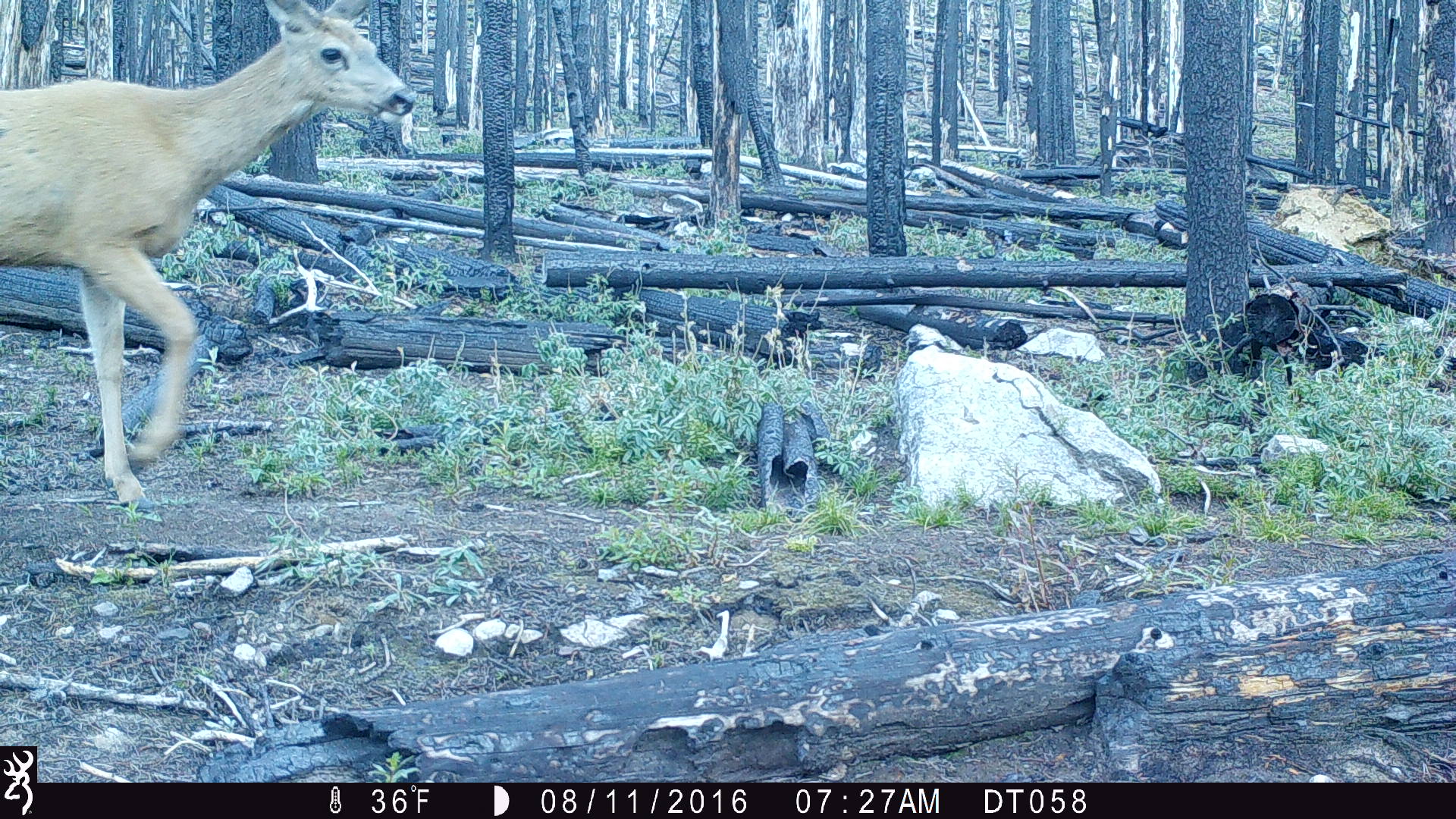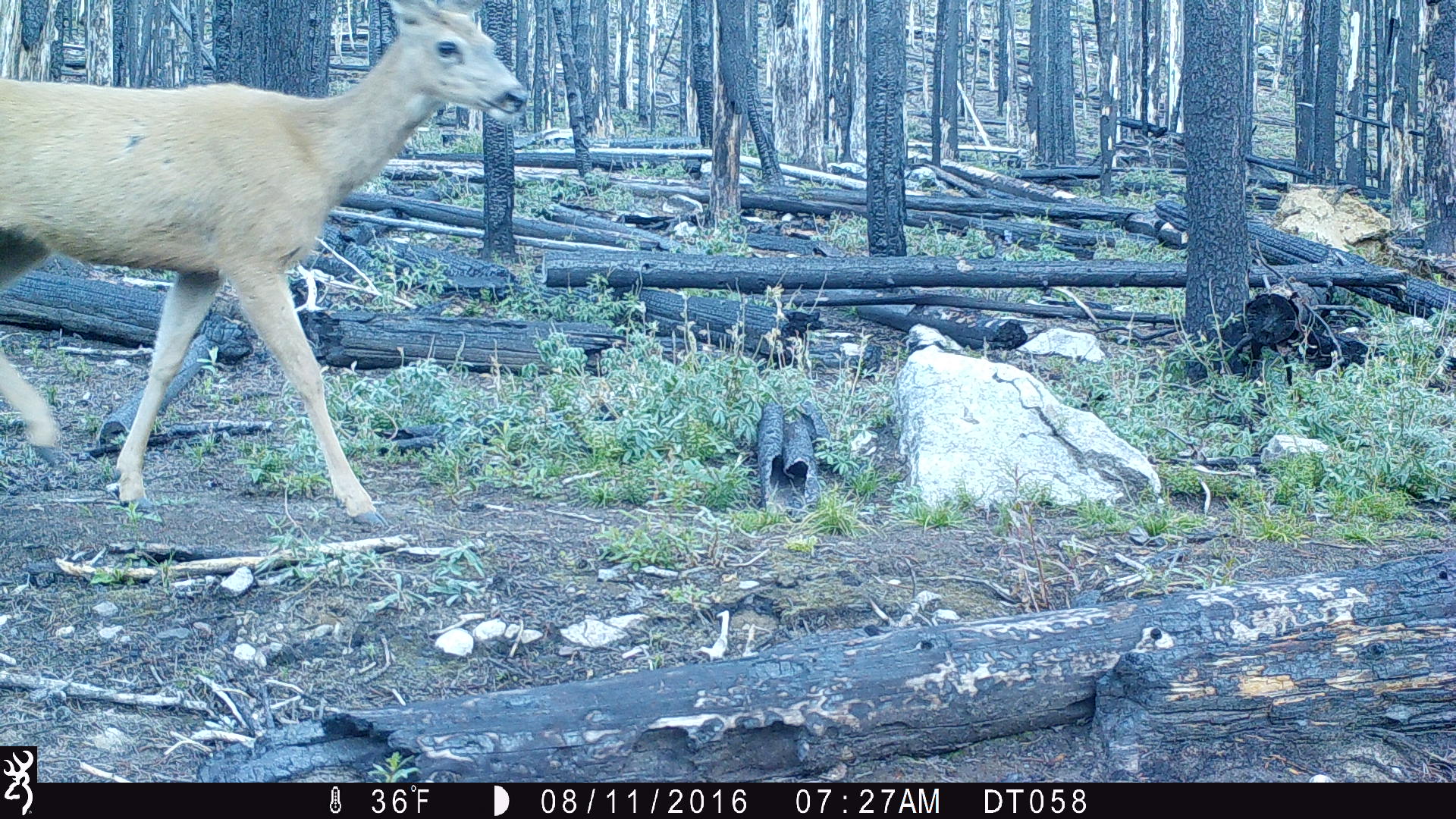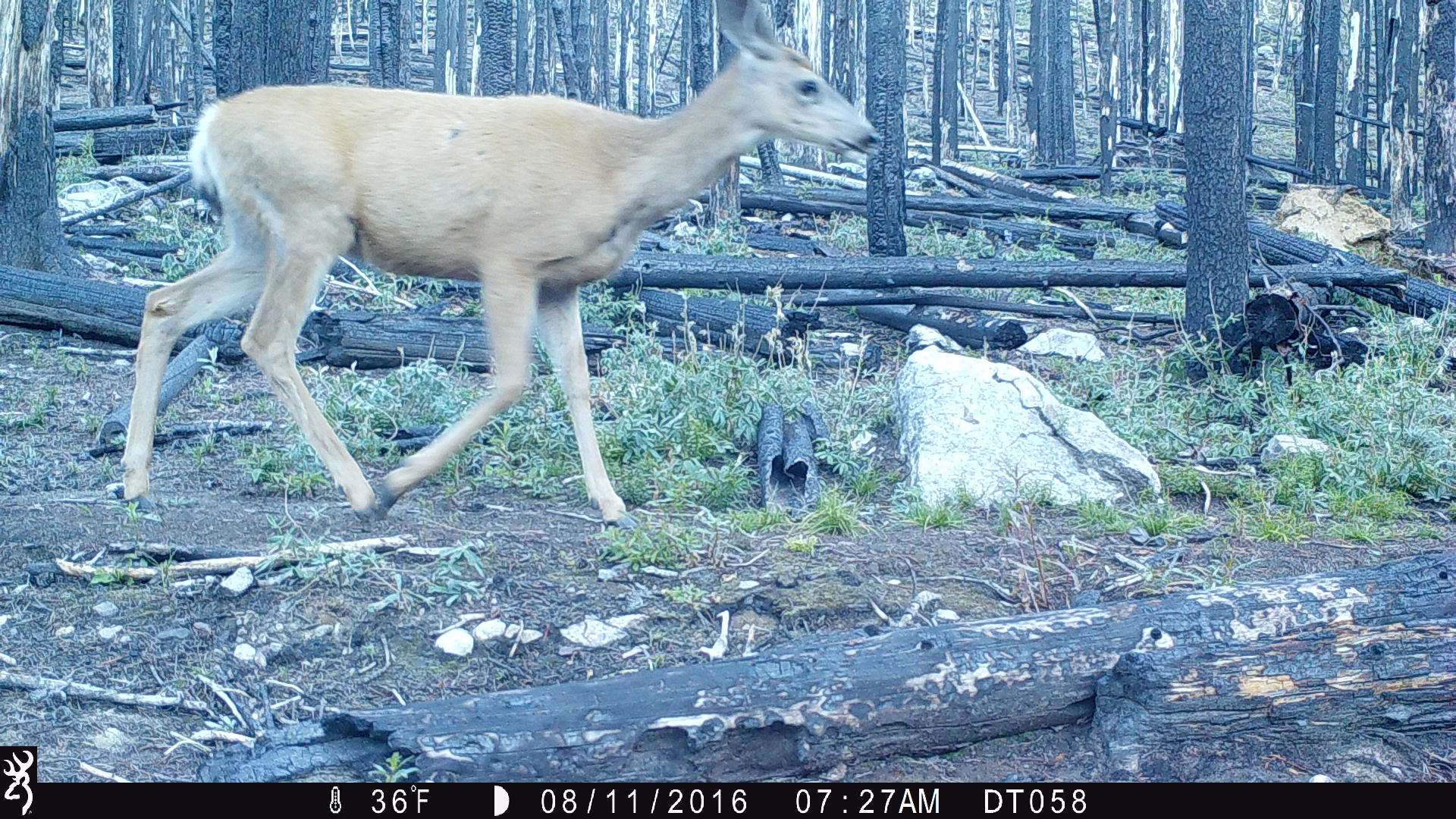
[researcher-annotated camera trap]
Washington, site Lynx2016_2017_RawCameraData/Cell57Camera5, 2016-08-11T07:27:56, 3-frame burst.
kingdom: Animalia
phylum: Chordata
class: Mammalia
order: Artiodactyla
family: Cervidae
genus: Odocoileus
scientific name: Odocoileus hemionus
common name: mule deer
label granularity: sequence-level